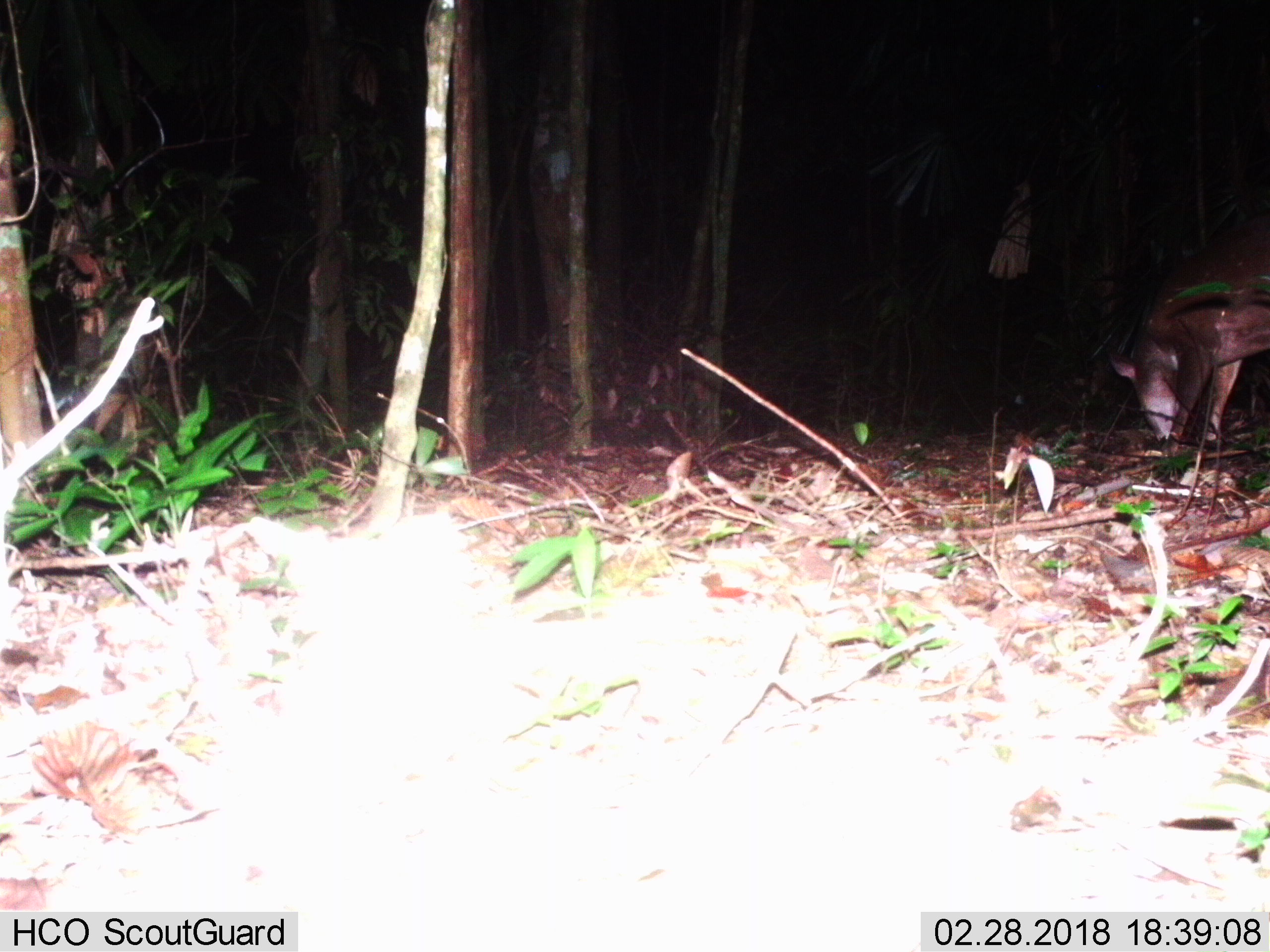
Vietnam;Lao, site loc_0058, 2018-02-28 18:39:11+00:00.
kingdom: Animalia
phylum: Chordata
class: Mammalia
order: Artiodactyla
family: Cervidae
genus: Muntiacus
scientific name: Muntiacus vuquangensis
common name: large-antlered muntjac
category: large antlered muntjac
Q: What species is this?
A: Large antlered muntjac (large-antlered muntjac) (Muntiacus vuquangensis).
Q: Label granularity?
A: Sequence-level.